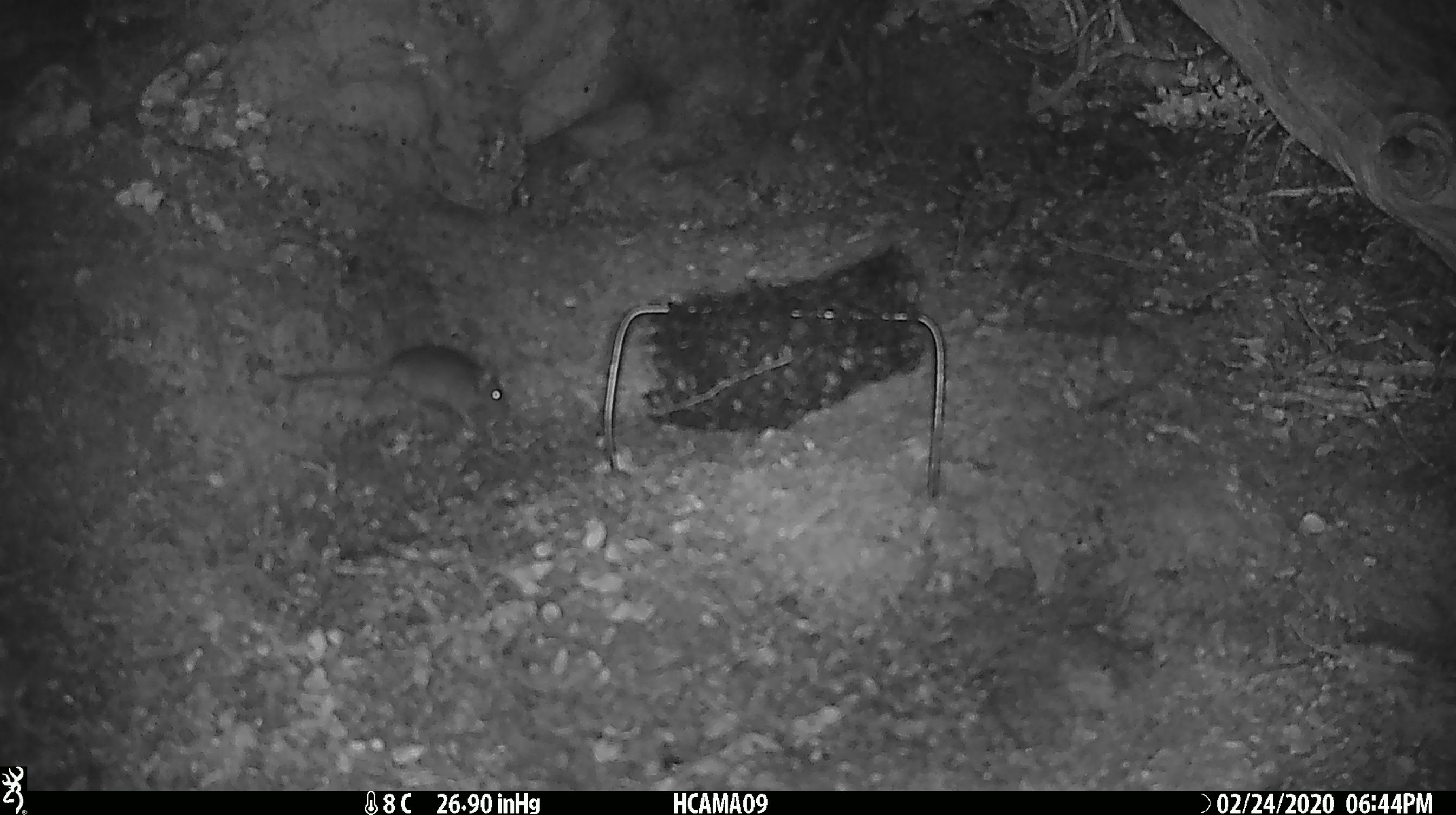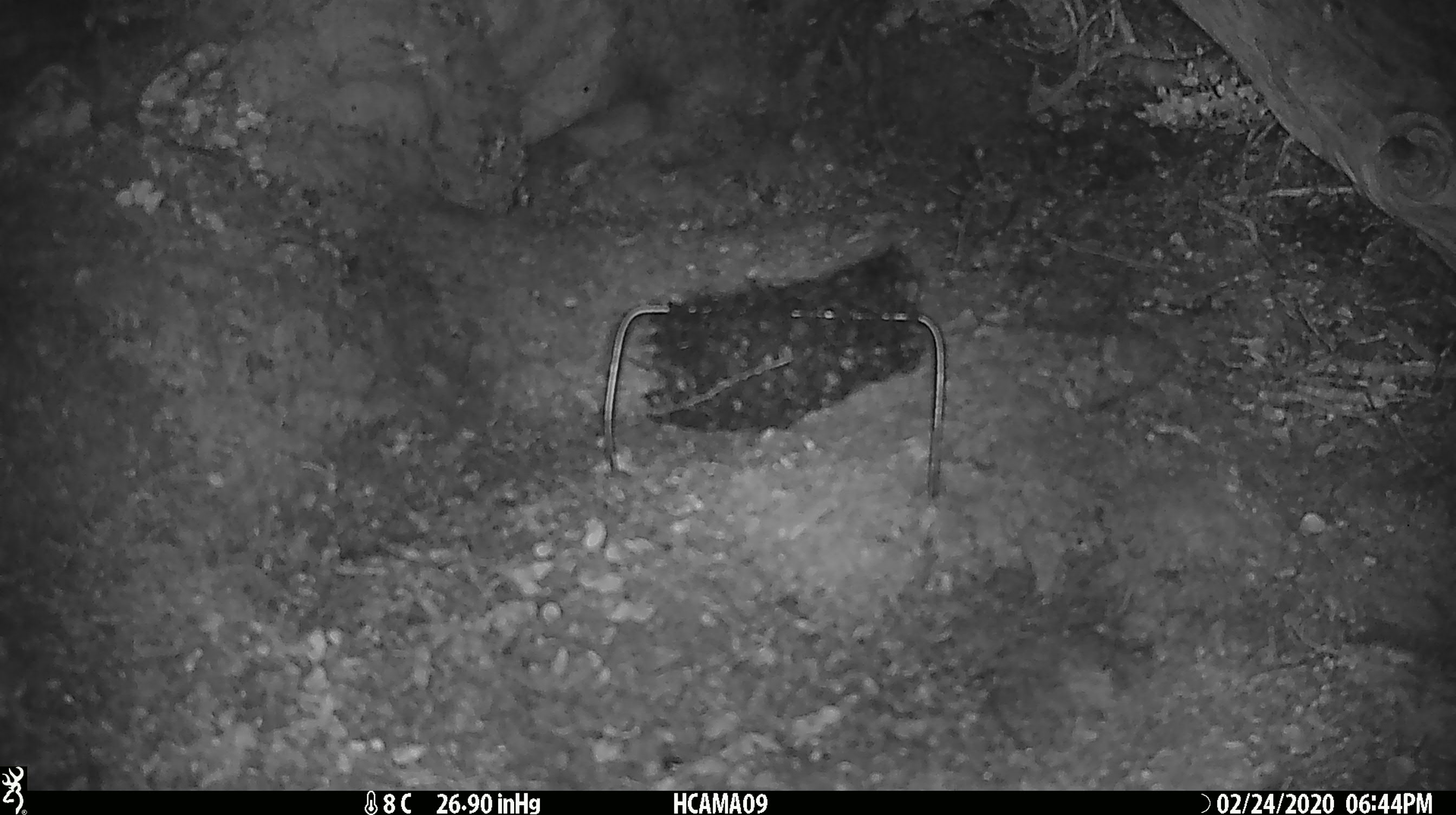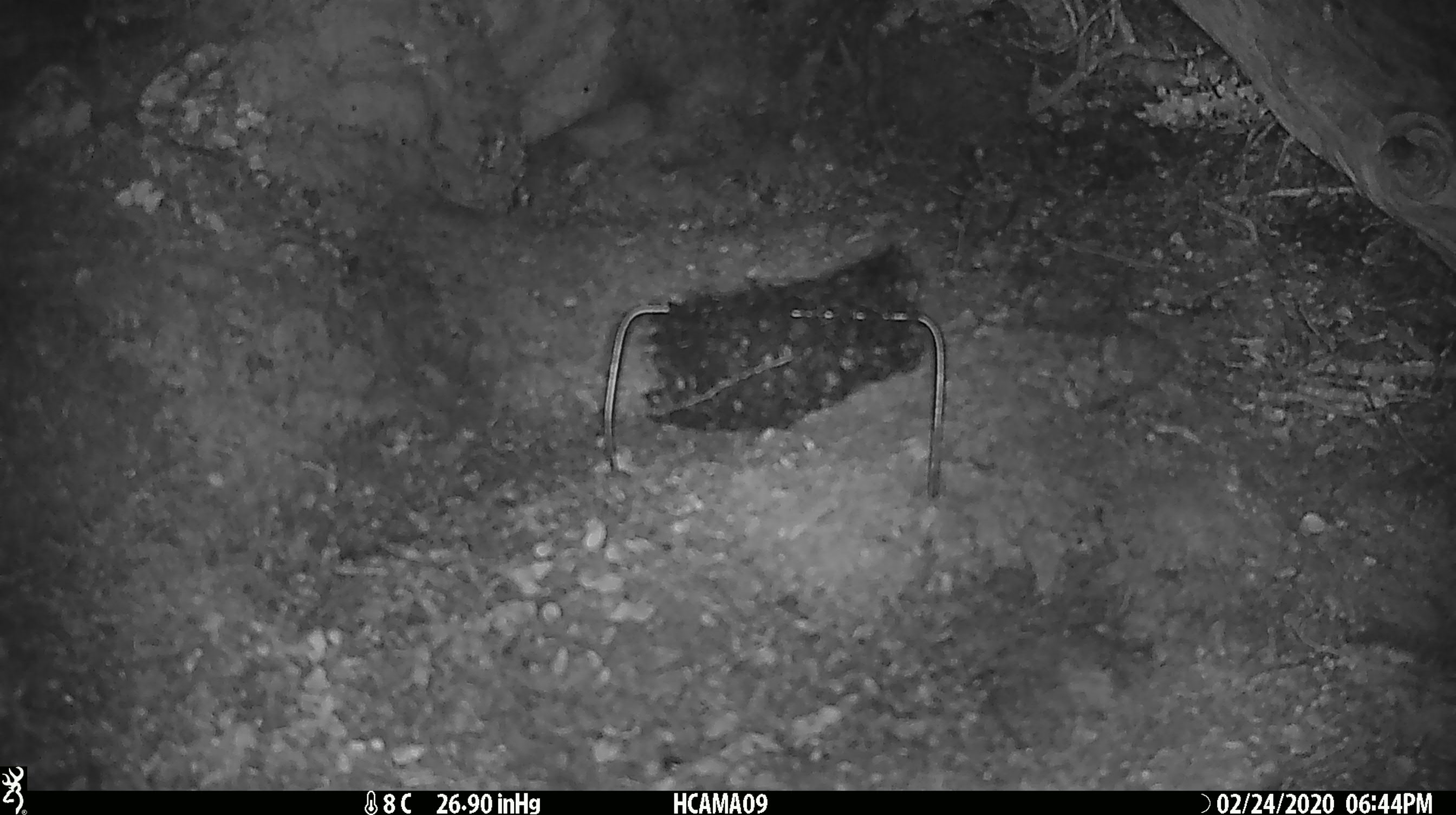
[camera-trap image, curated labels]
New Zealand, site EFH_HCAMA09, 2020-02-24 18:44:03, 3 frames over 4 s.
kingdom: Animalia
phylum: Chordata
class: Mammalia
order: Rodentia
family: Muridae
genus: Mus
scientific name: Mus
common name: mouse